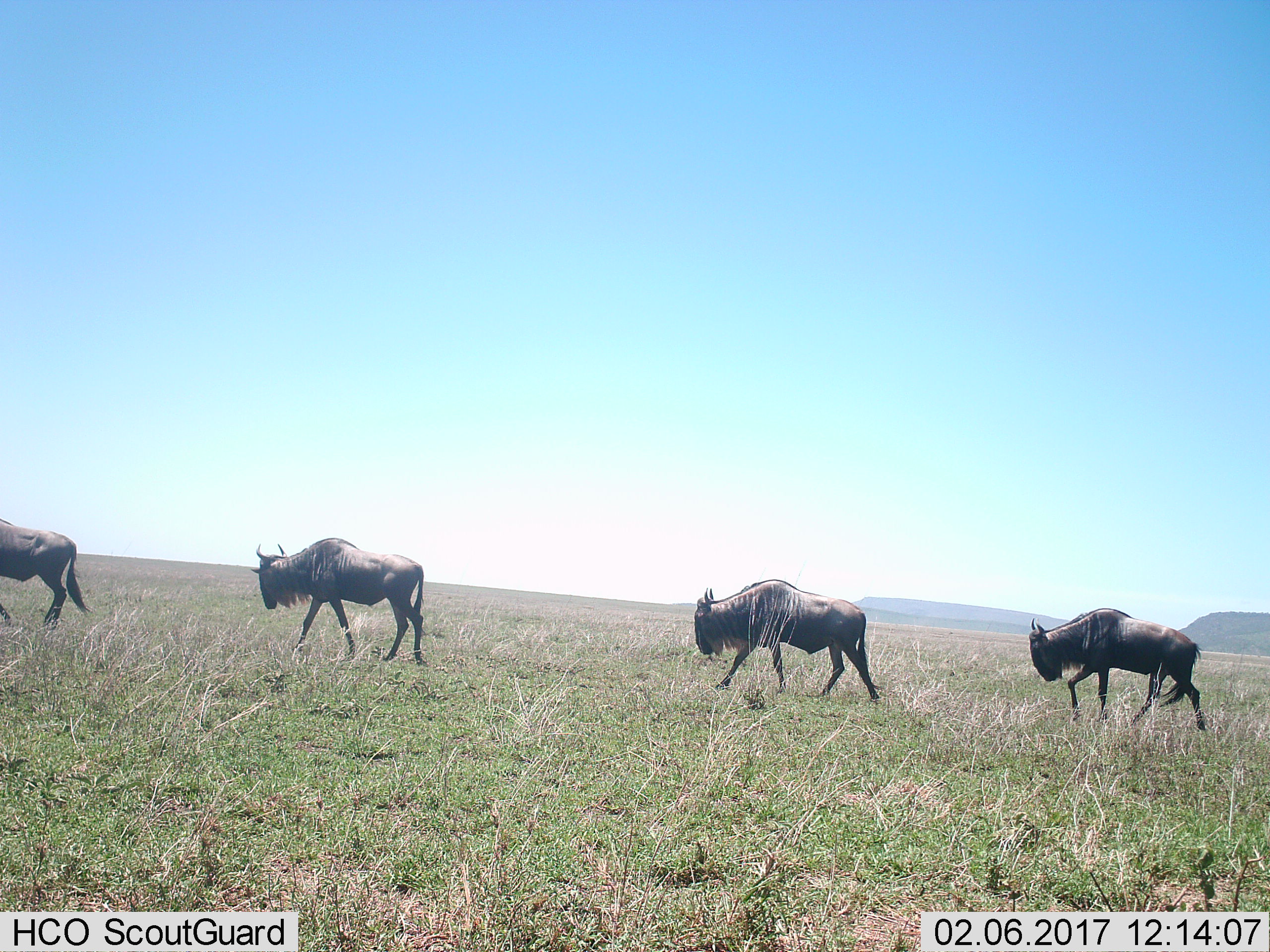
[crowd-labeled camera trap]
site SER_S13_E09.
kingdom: Animalia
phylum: Chordata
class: Mammalia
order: Artiodactyla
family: Bovidae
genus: Connochaetes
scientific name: Connochaetes taurinus taurinus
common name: blue wildebeest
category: wildebeestblue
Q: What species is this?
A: Wildebeestblue (blue wildebeest) (Connochaetes taurinus taurinus).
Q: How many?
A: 4.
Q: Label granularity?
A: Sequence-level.